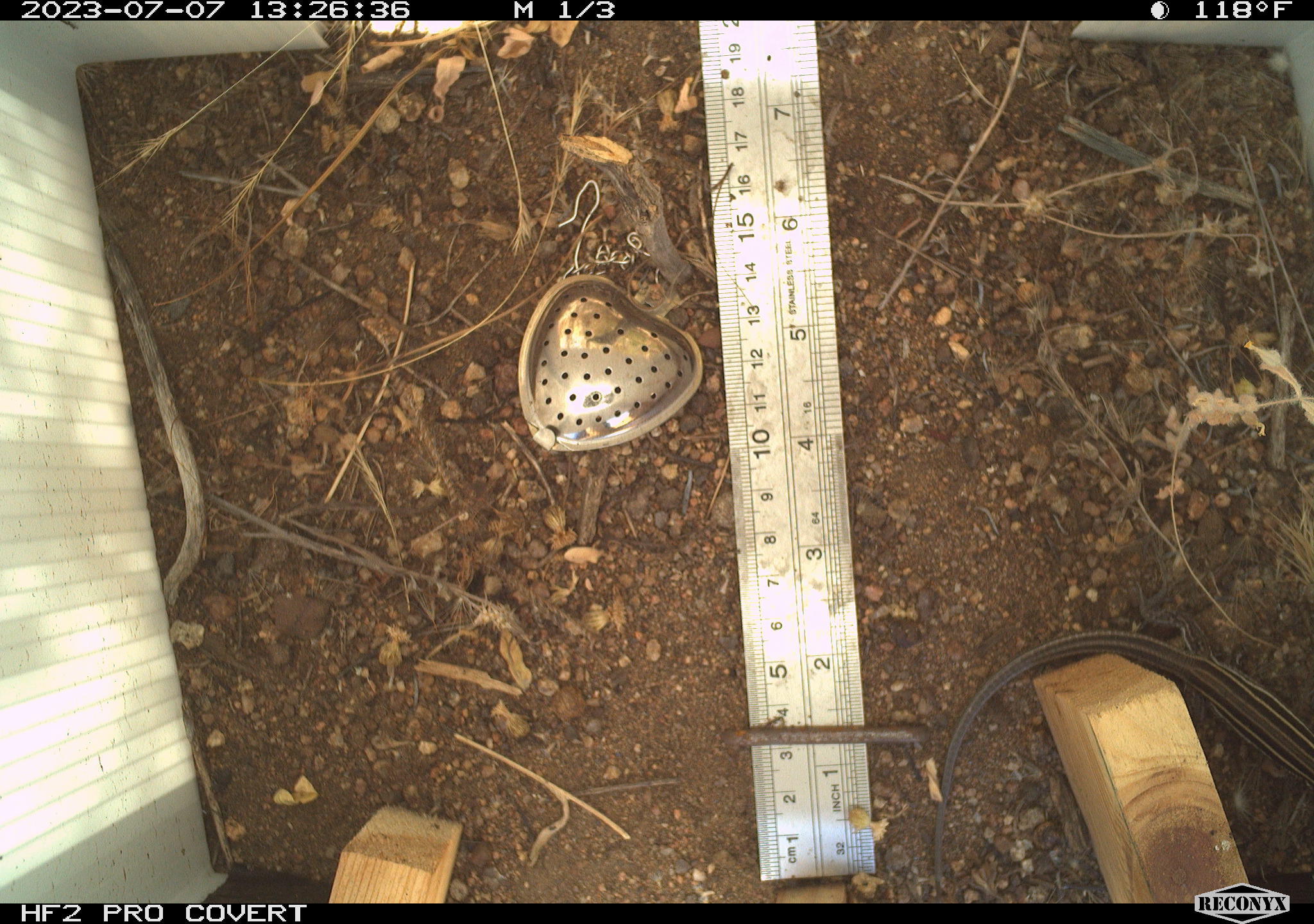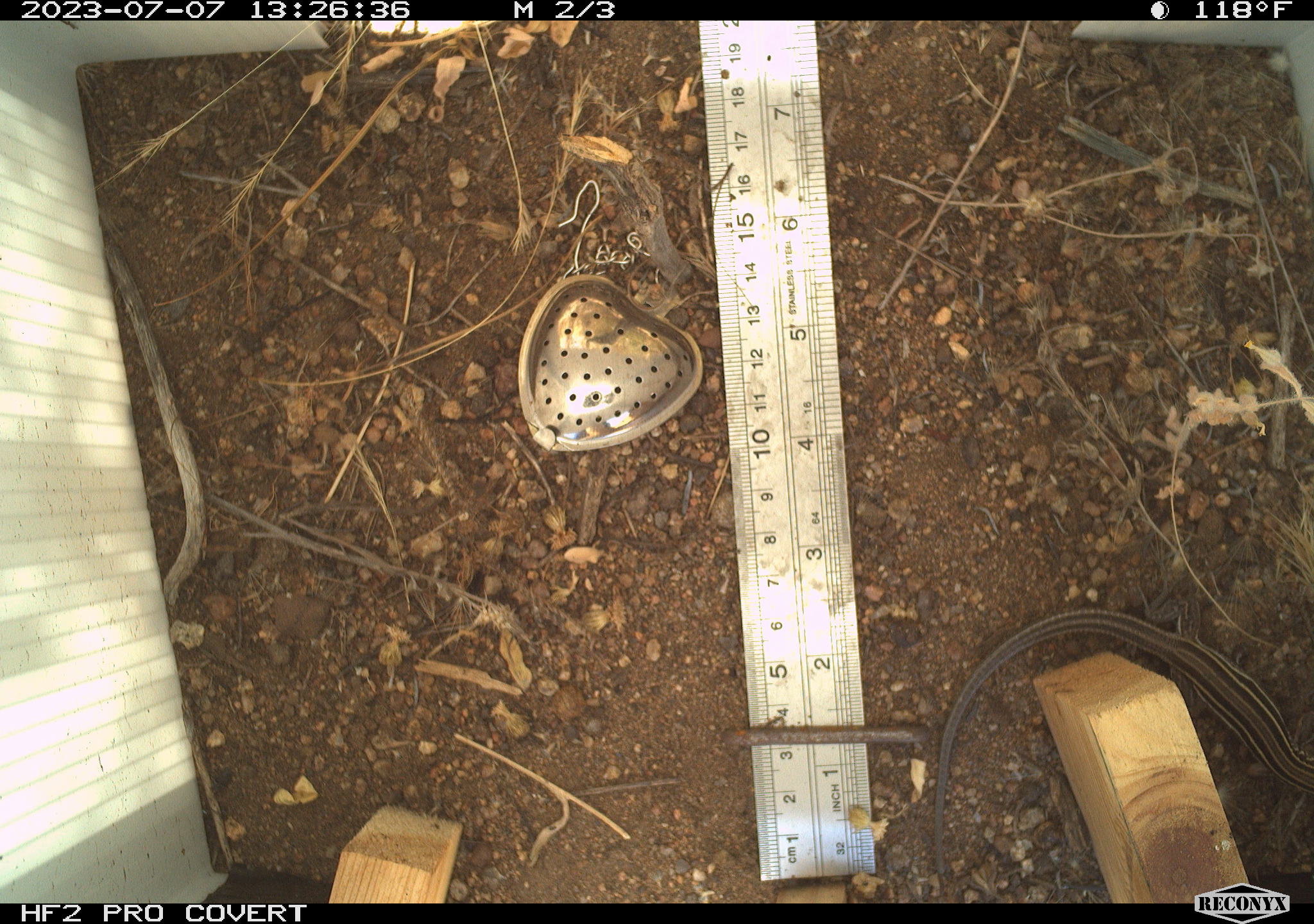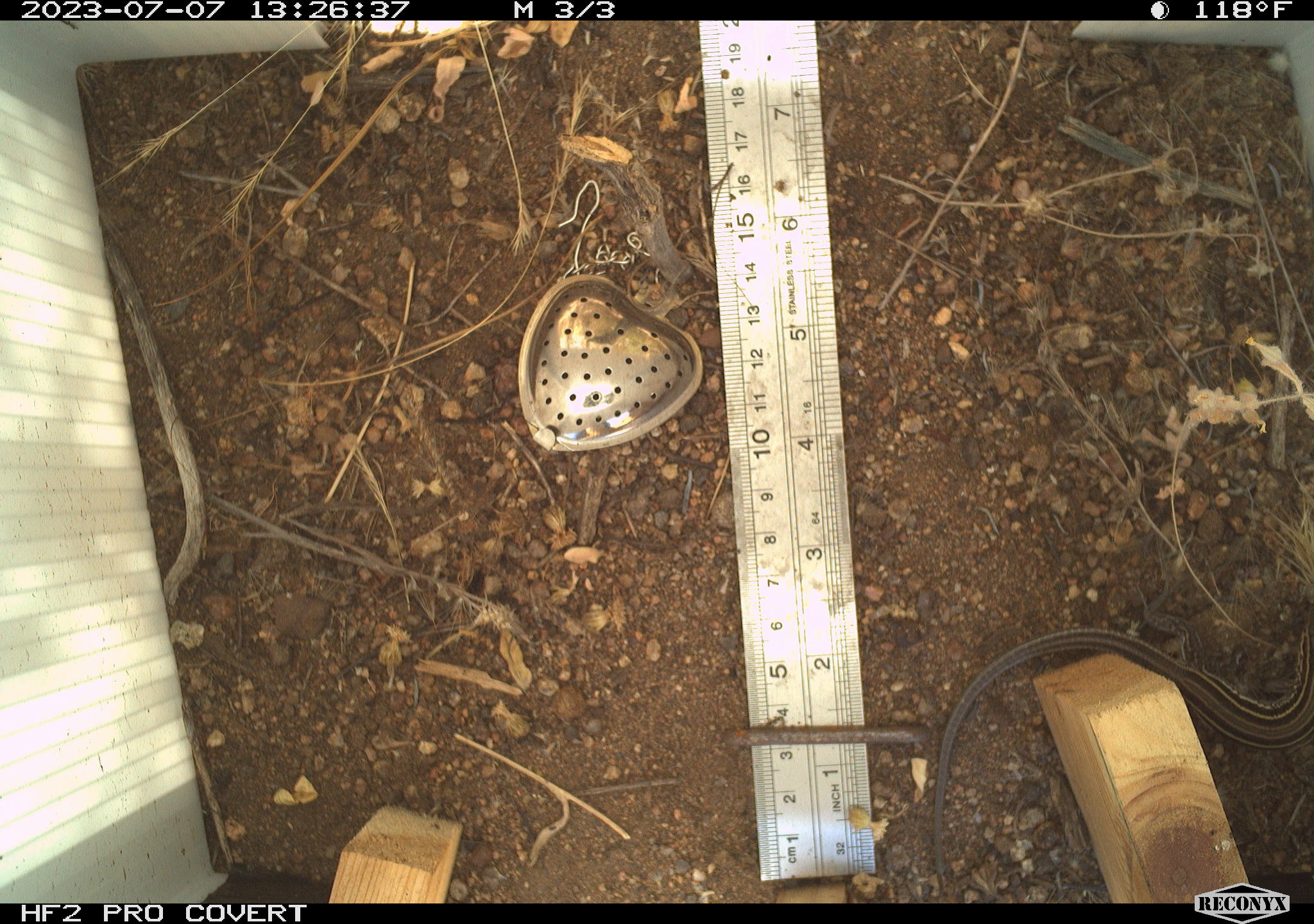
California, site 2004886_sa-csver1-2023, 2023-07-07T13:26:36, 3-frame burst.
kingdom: Animalia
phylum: Chordata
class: Reptilia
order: Squamata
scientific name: Squamata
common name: lizards and snakes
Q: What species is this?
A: Lizards and snakes (Squamata).